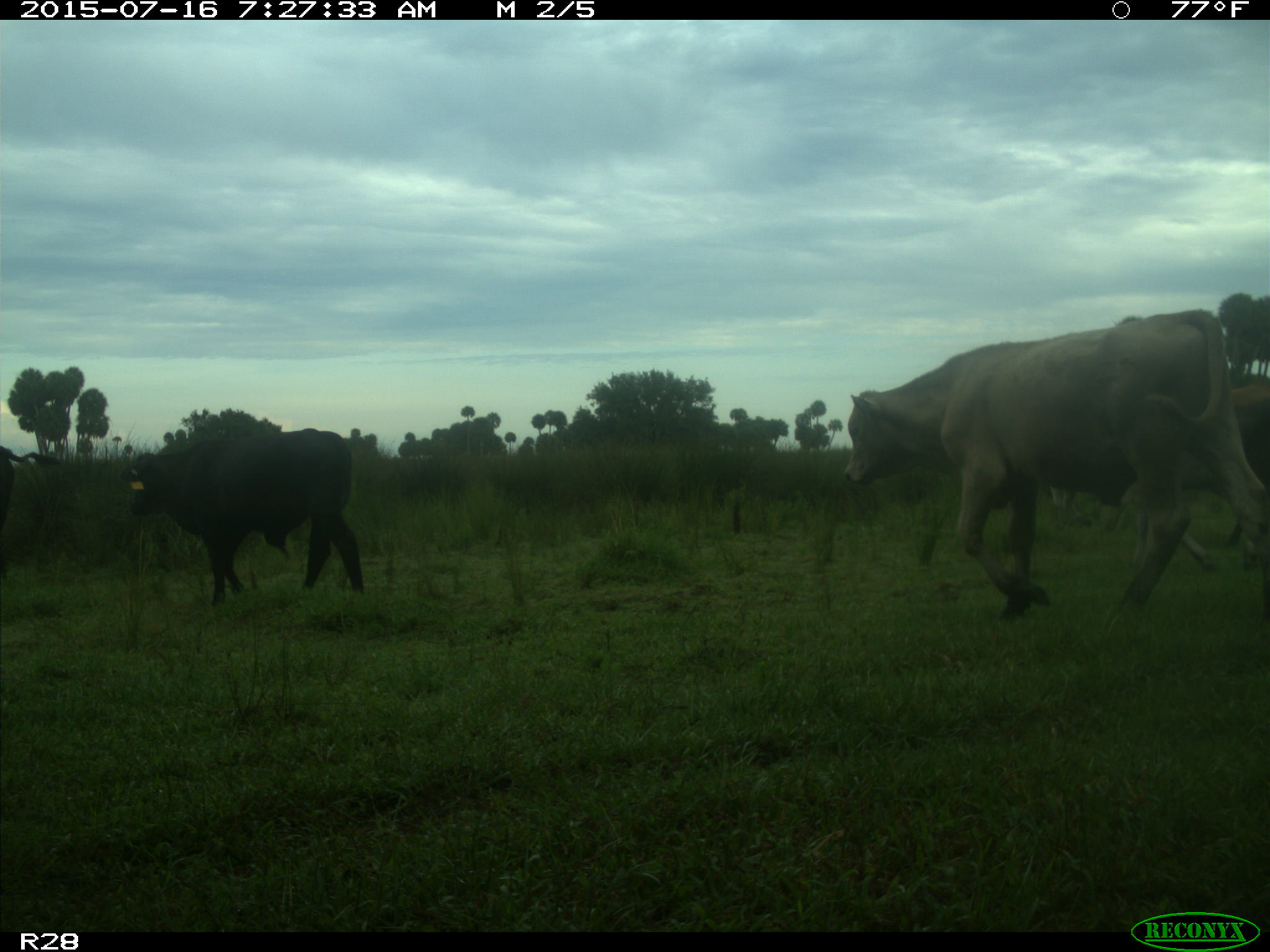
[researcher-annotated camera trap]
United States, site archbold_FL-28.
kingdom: Animalia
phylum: Chordata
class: Mammalia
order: Artiodactyla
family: Bovidae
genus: Bos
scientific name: Bos taurus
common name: domestic cow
Bos taurus (domestic cow).